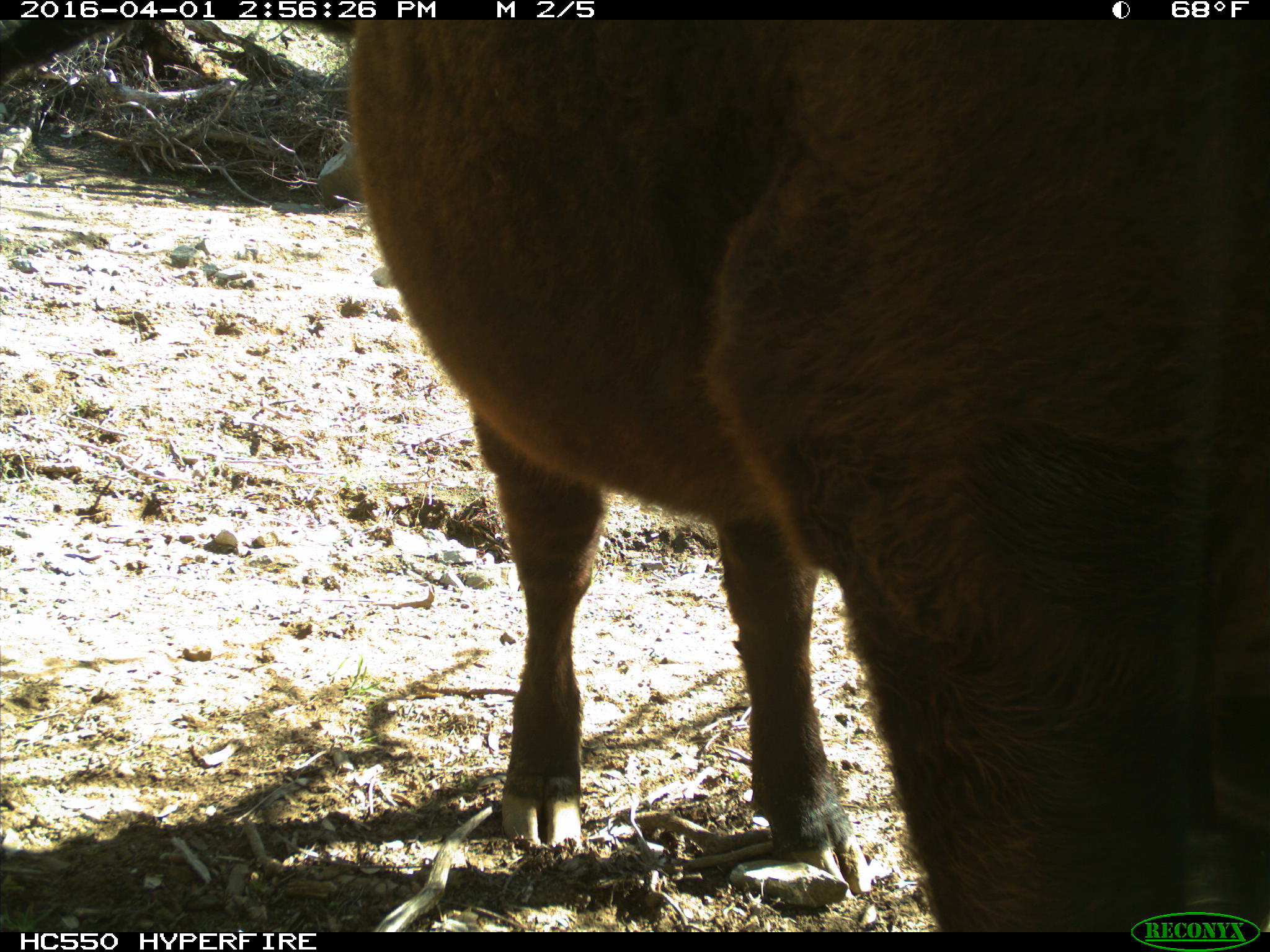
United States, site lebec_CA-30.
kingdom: Animalia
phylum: Chordata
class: Mammalia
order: Artiodactyla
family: Bovidae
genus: Bos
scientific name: Bos taurus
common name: domestic cow